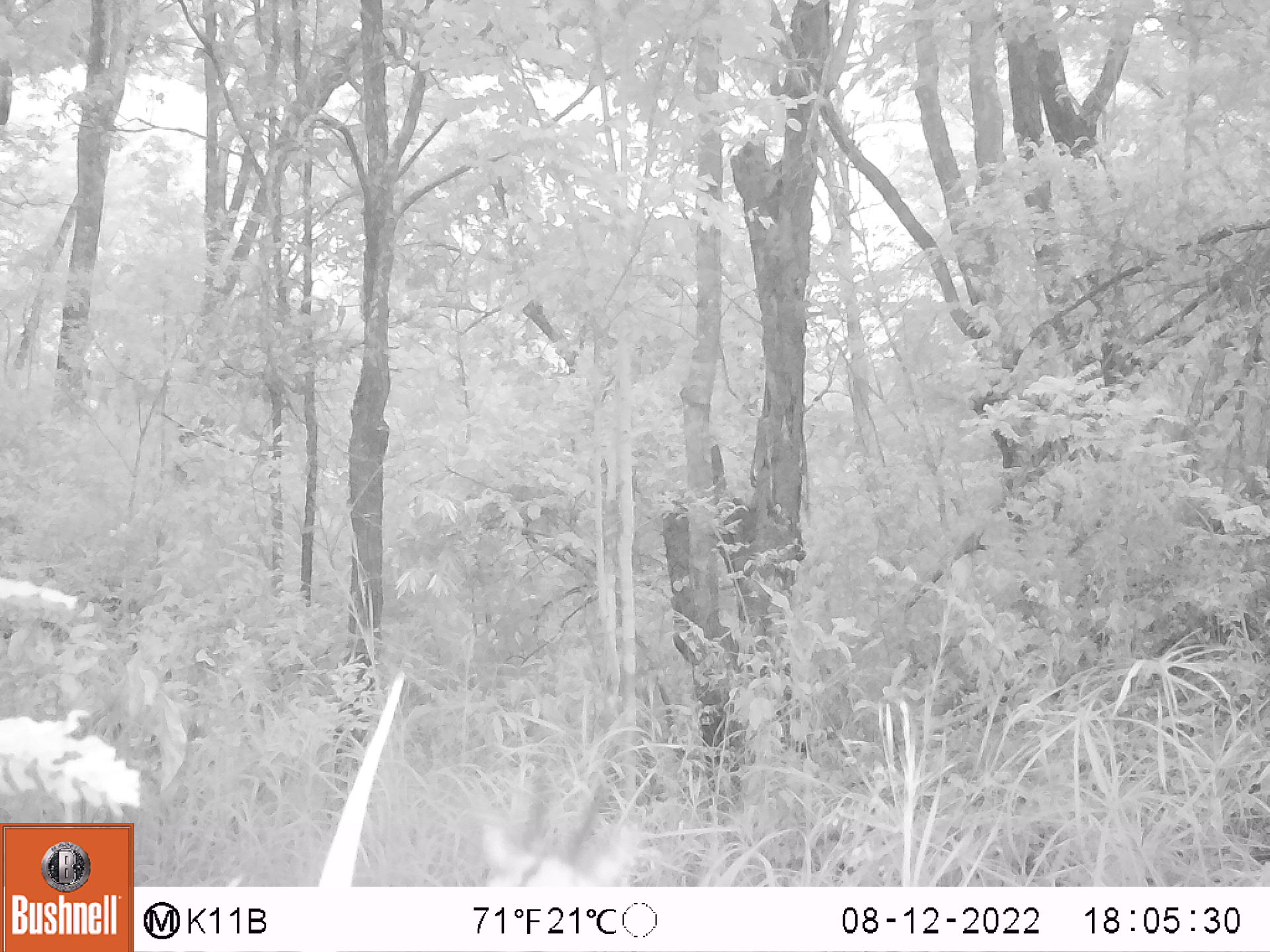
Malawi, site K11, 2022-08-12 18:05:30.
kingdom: Animalia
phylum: Chordata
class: Mammalia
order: Artiodactyla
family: Bovidae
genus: Sylvicapra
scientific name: Sylvicapra grimmia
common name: common duiker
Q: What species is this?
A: Common duiker (Sylvicapra grimmia).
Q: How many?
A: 1.